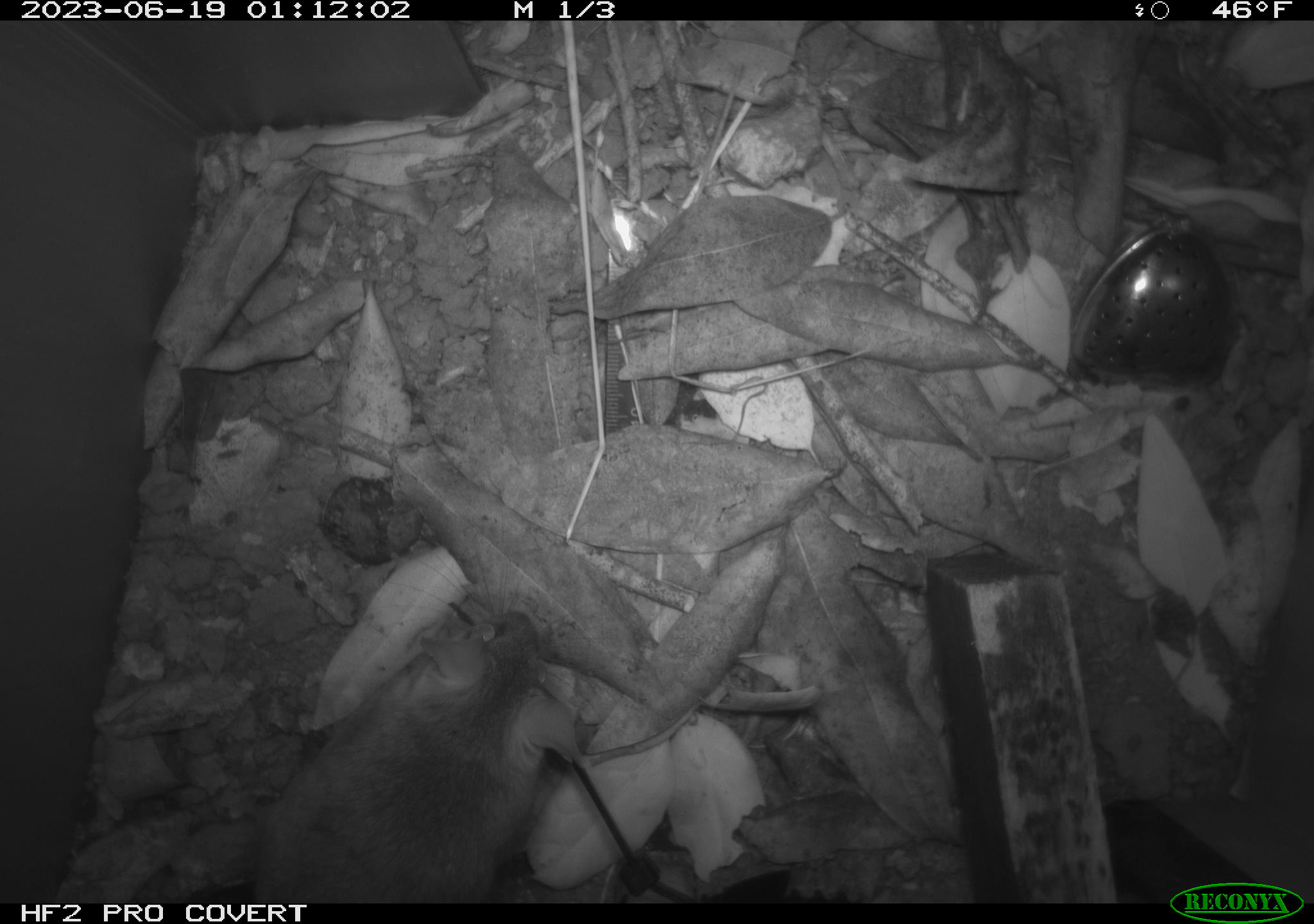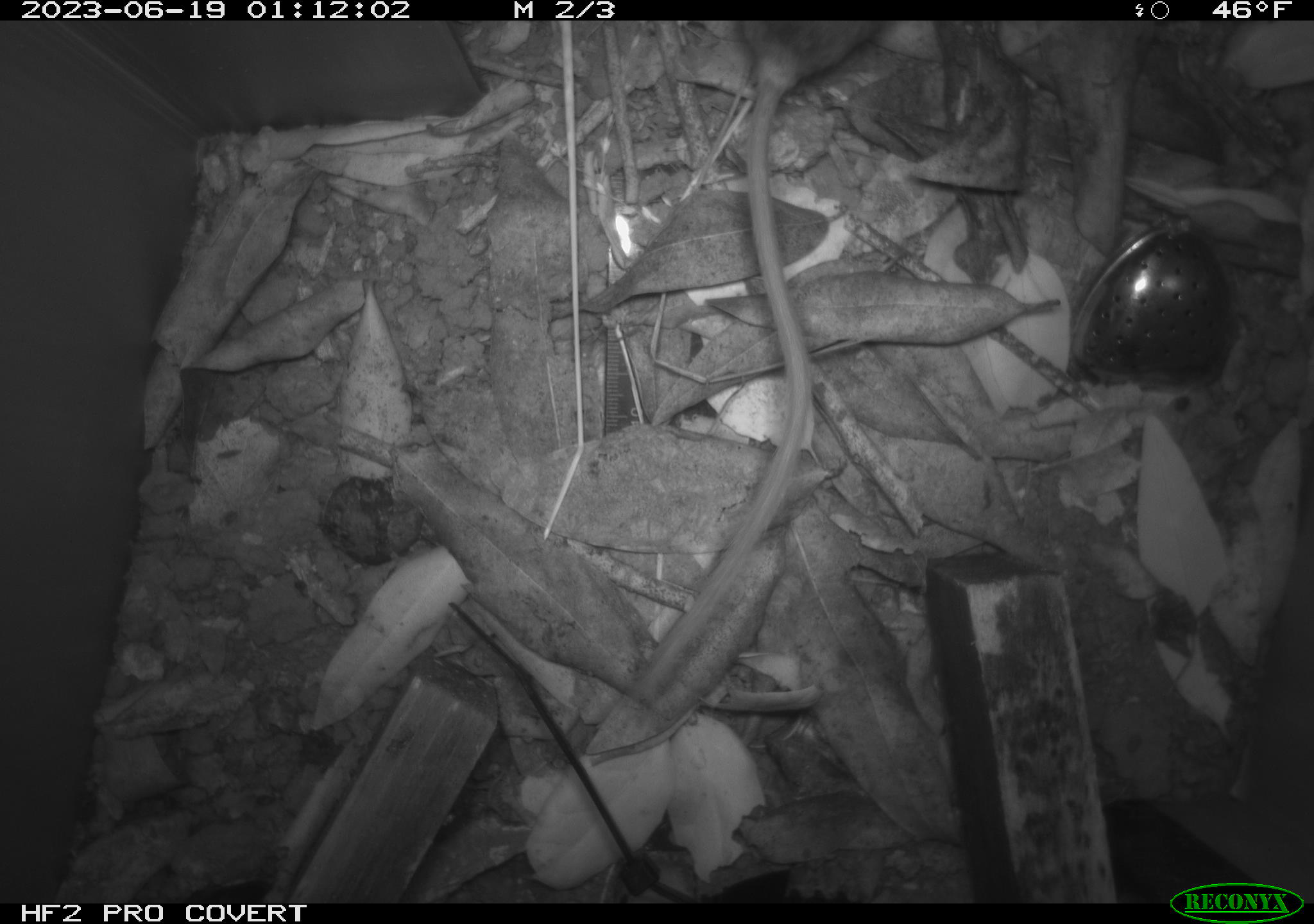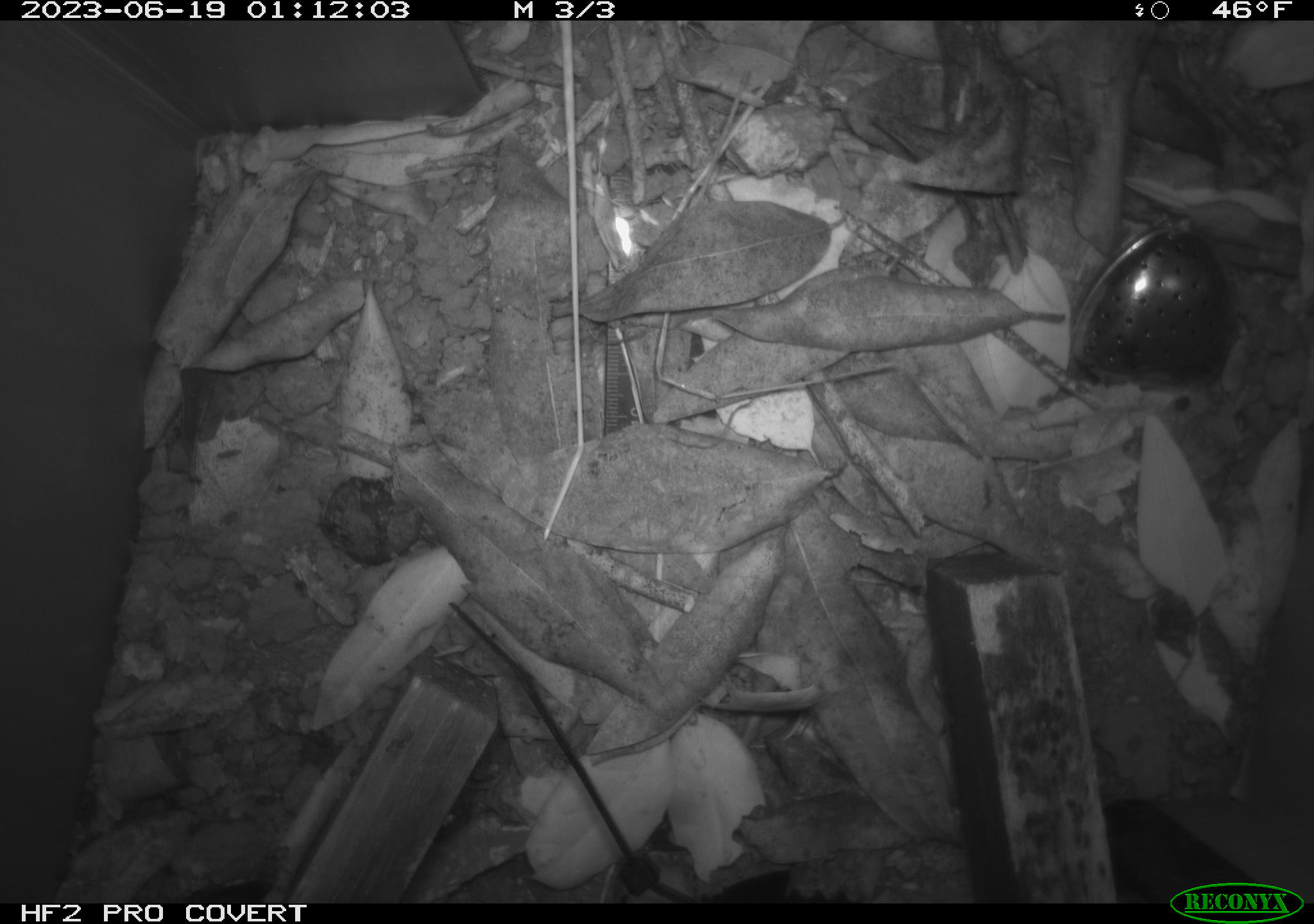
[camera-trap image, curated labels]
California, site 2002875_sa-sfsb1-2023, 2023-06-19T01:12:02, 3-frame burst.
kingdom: Animalia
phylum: Chordata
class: Mammalia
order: Rodentia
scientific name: Rodentia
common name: mouse species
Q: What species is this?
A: Mouse species (Rodentia).